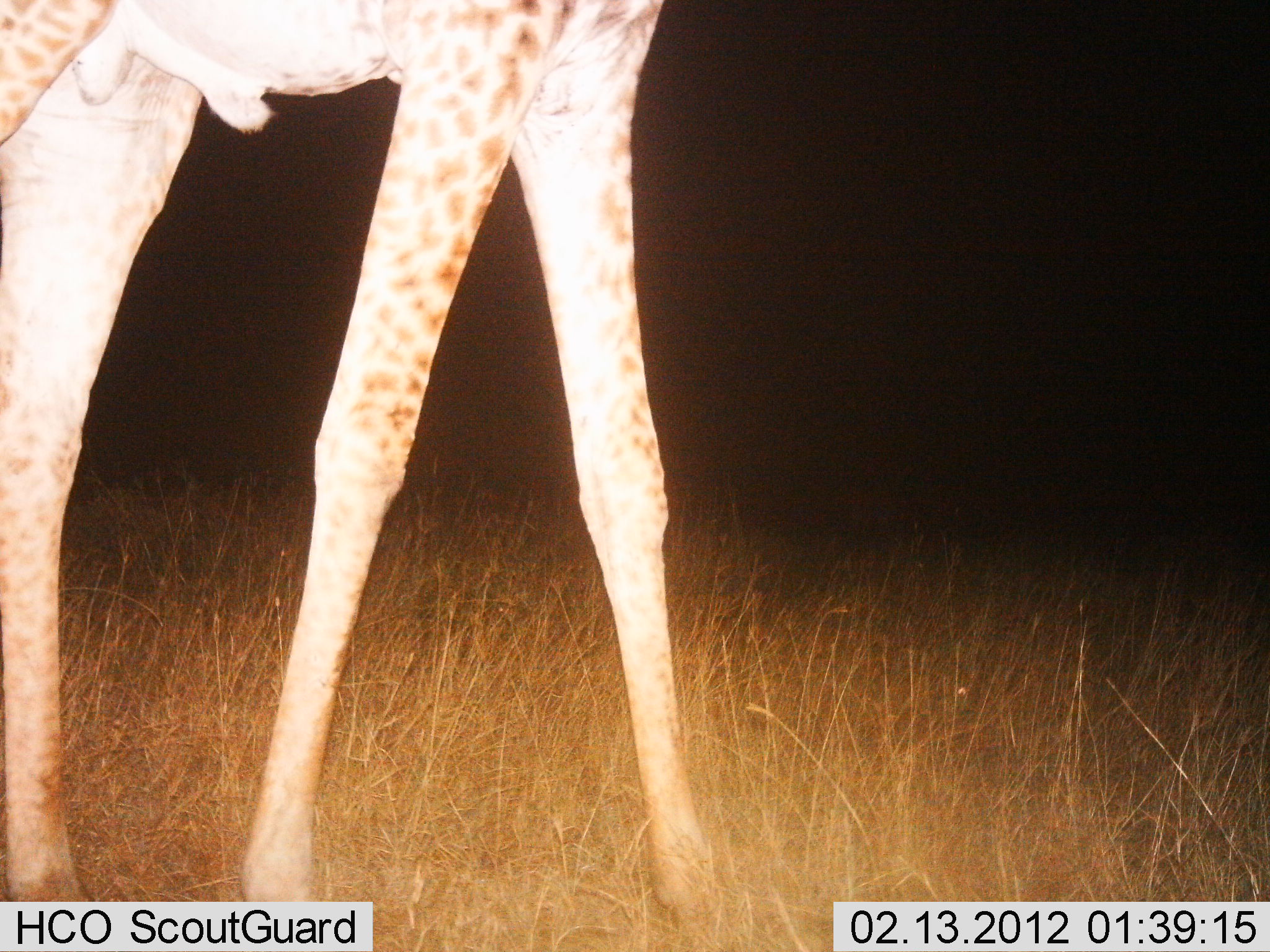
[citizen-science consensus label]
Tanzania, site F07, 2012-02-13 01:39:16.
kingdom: Animalia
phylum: Chordata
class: Mammalia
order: Artiodactyla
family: Giraffidae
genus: Giraffa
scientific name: Giraffa camelopardalis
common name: giraffe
Giraffe (Giraffa camelopardalis), count 1. Behavior (volunteer vote fractions): standing 74%, resting 0%, moving 26%, interacting 0%. Young present (vote fraction): 0%. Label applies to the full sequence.